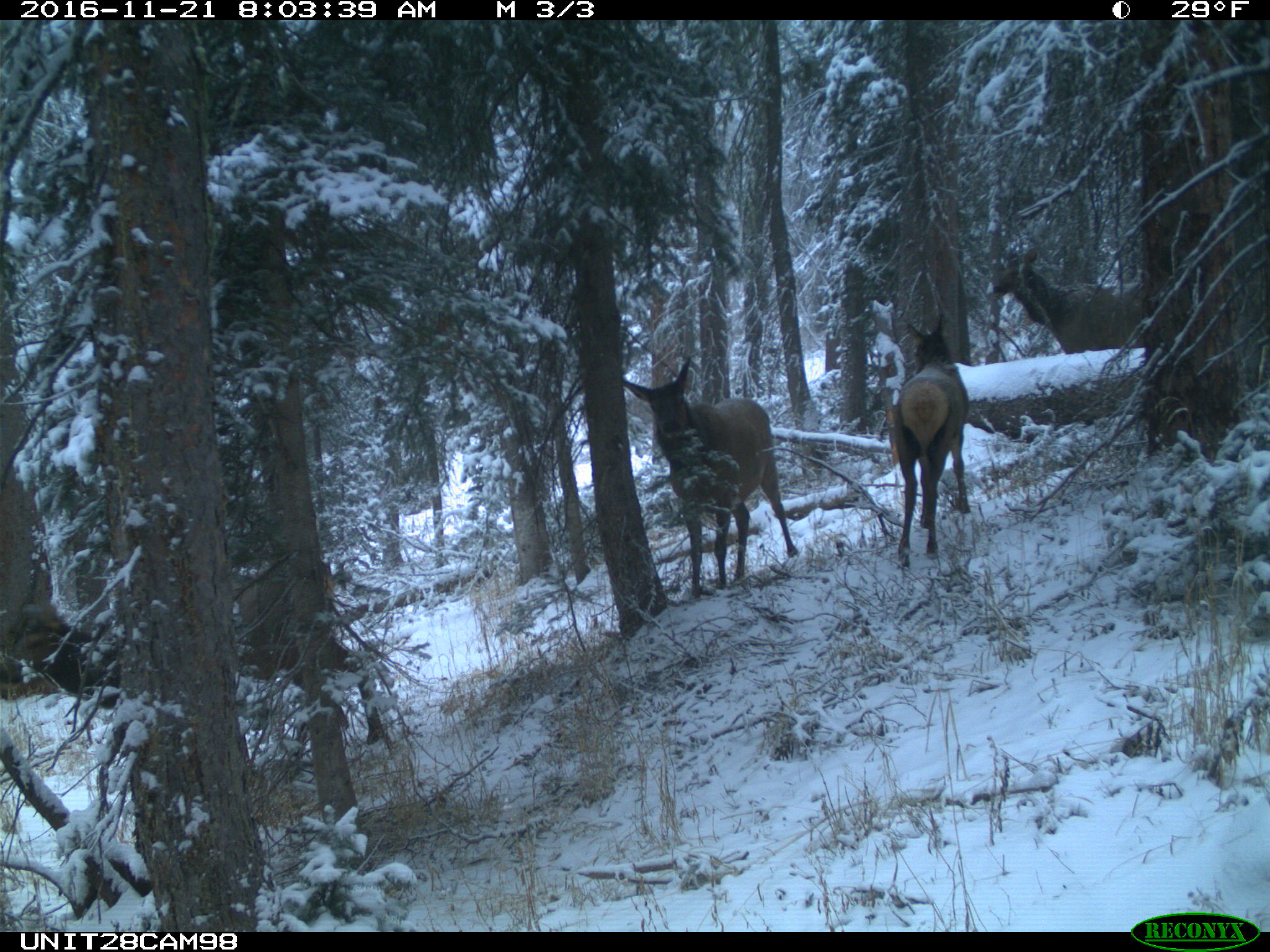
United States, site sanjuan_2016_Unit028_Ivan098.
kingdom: Animalia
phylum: Chordata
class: Mammalia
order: Artiodactyla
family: Cervidae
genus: Cervus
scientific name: Cervus elaphus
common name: red deer